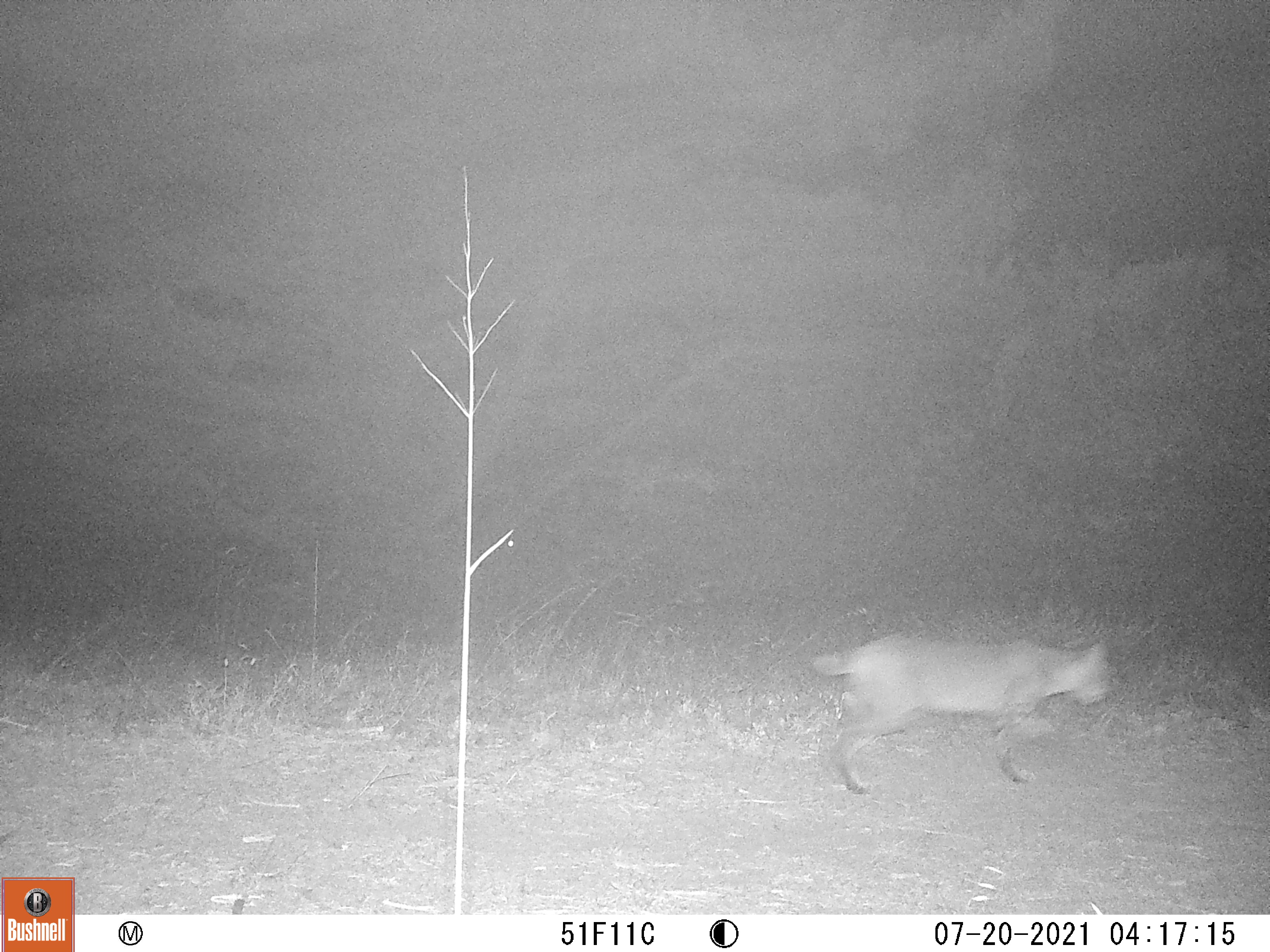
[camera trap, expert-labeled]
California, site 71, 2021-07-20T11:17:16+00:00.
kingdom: Animalia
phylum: Chordata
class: Mammalia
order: Carnivora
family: Felidae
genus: Lynx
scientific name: Lynx rufus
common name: bobcat